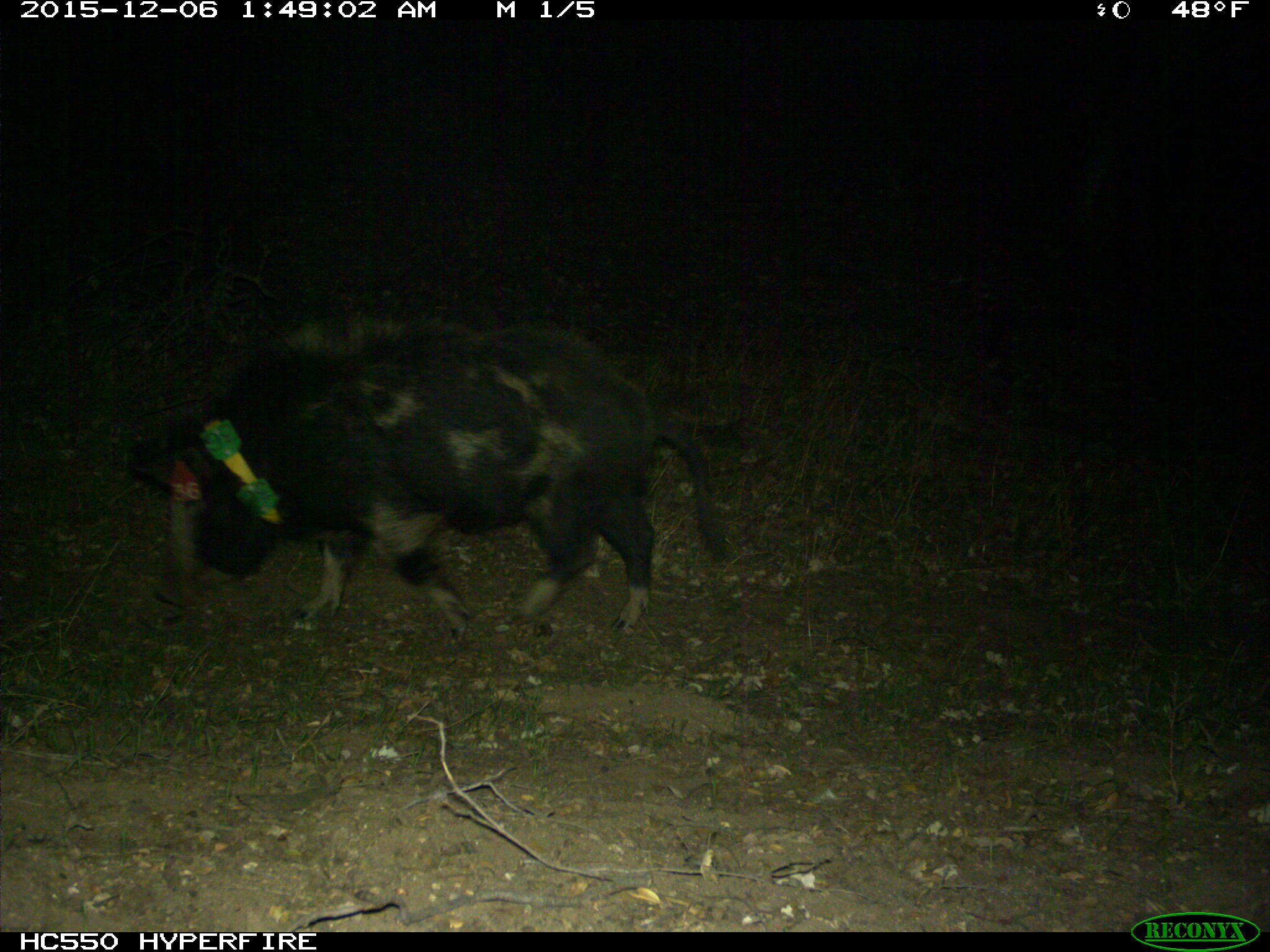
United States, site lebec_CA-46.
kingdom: Animalia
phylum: Chordata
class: Mammalia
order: Artiodactyla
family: Suidae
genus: Sus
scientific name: Sus scrofa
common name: wild boar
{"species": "Sus scrofa (wild boar)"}